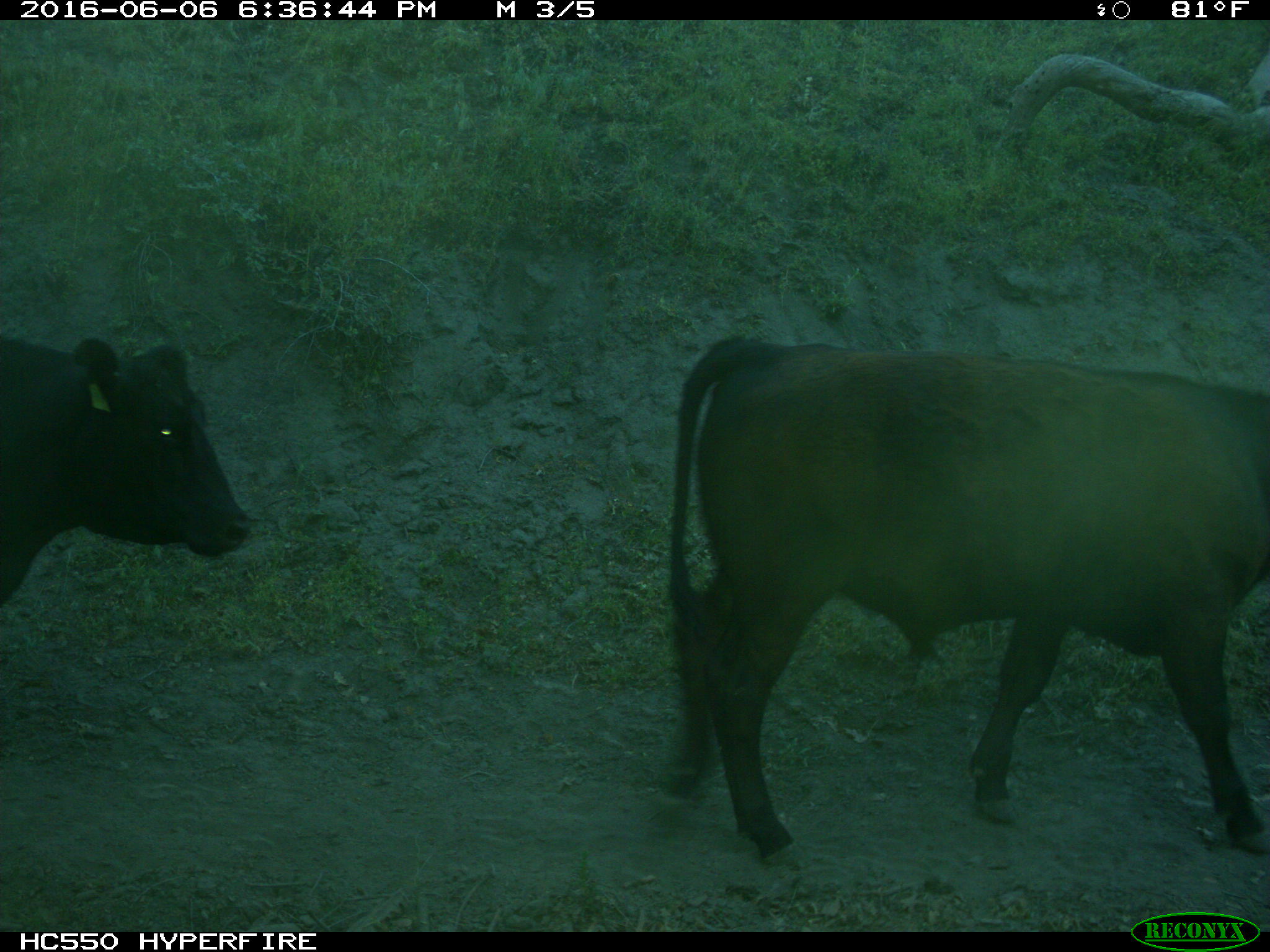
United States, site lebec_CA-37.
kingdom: Animalia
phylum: Chordata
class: Mammalia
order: Artiodactyla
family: Bovidae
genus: Bos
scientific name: Bos taurus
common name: domestic cow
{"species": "Bos taurus (domestic cow)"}